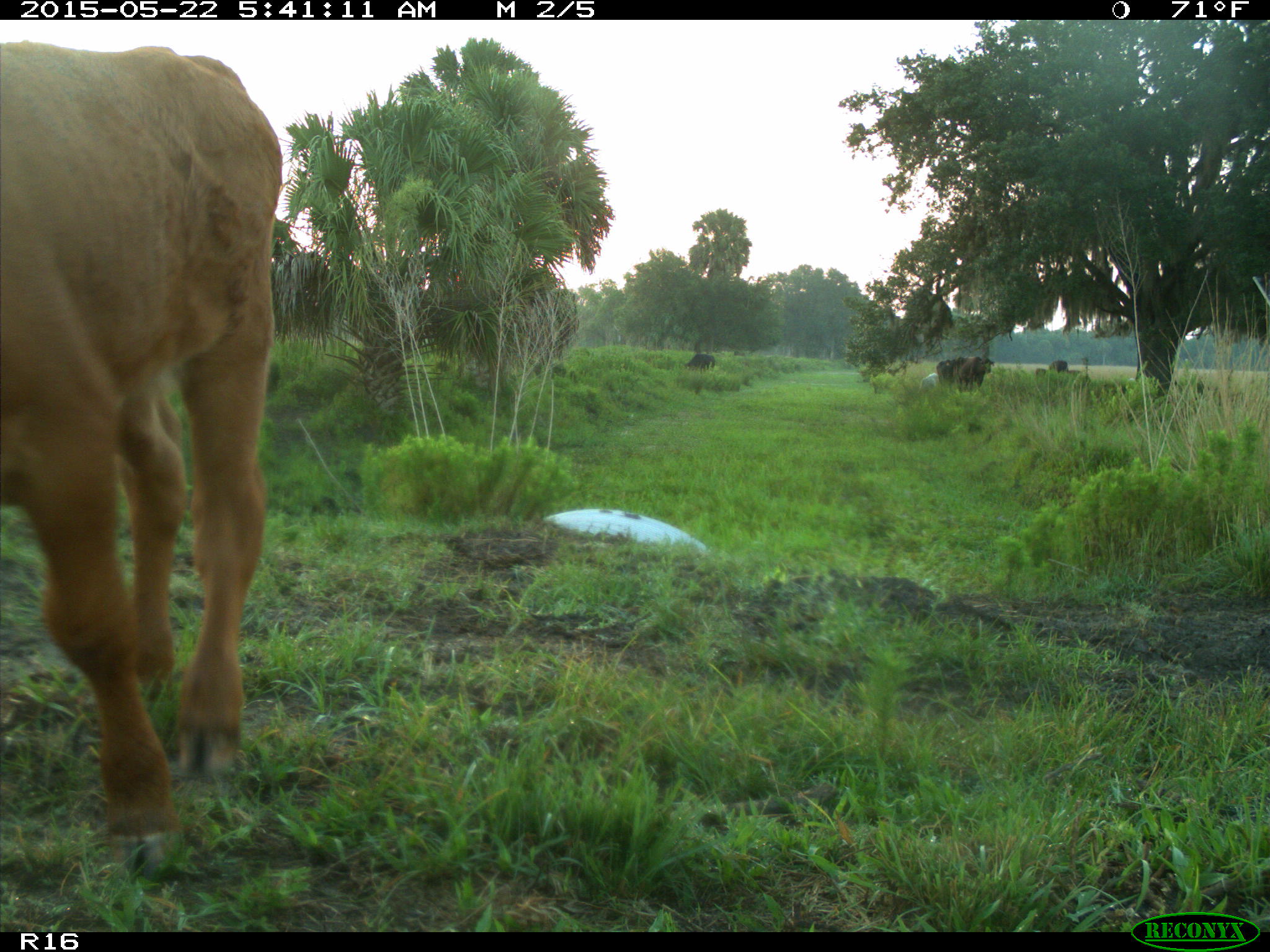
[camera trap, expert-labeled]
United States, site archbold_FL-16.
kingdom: Animalia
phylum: Chordata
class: Mammalia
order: Artiodactyla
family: Bovidae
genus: Bos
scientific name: Bos taurus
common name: domestic cow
Bos taurus (domestic cow).